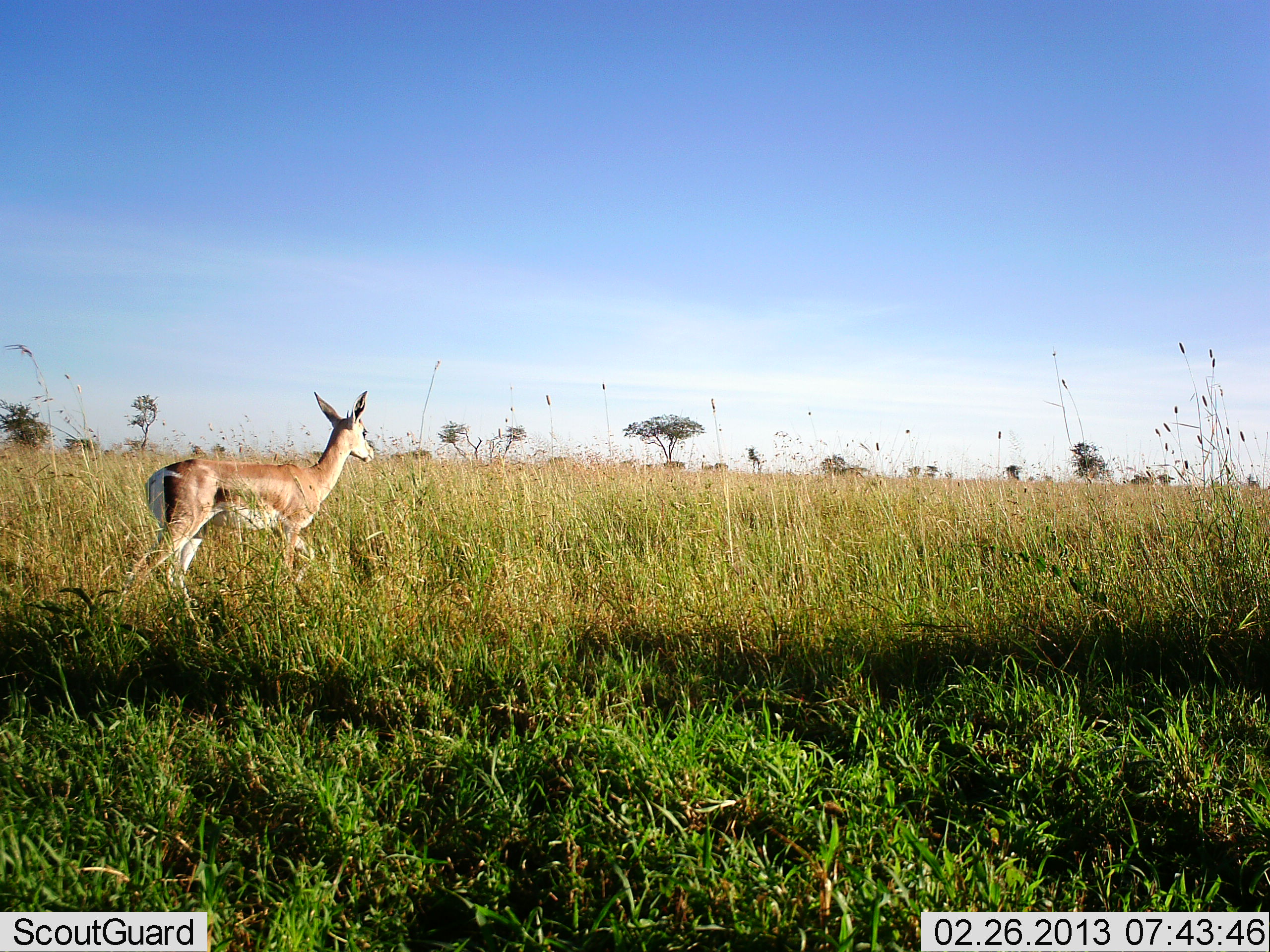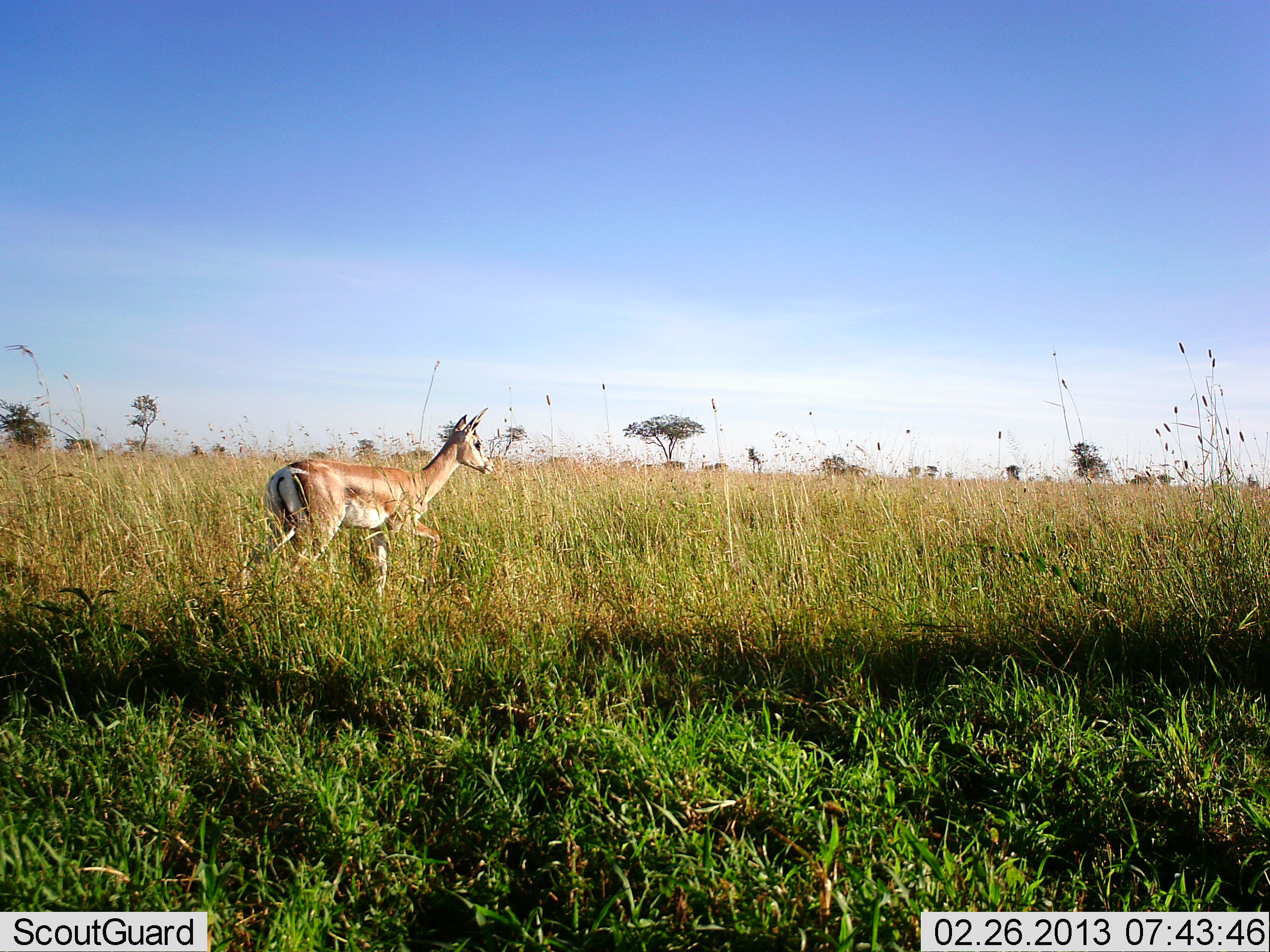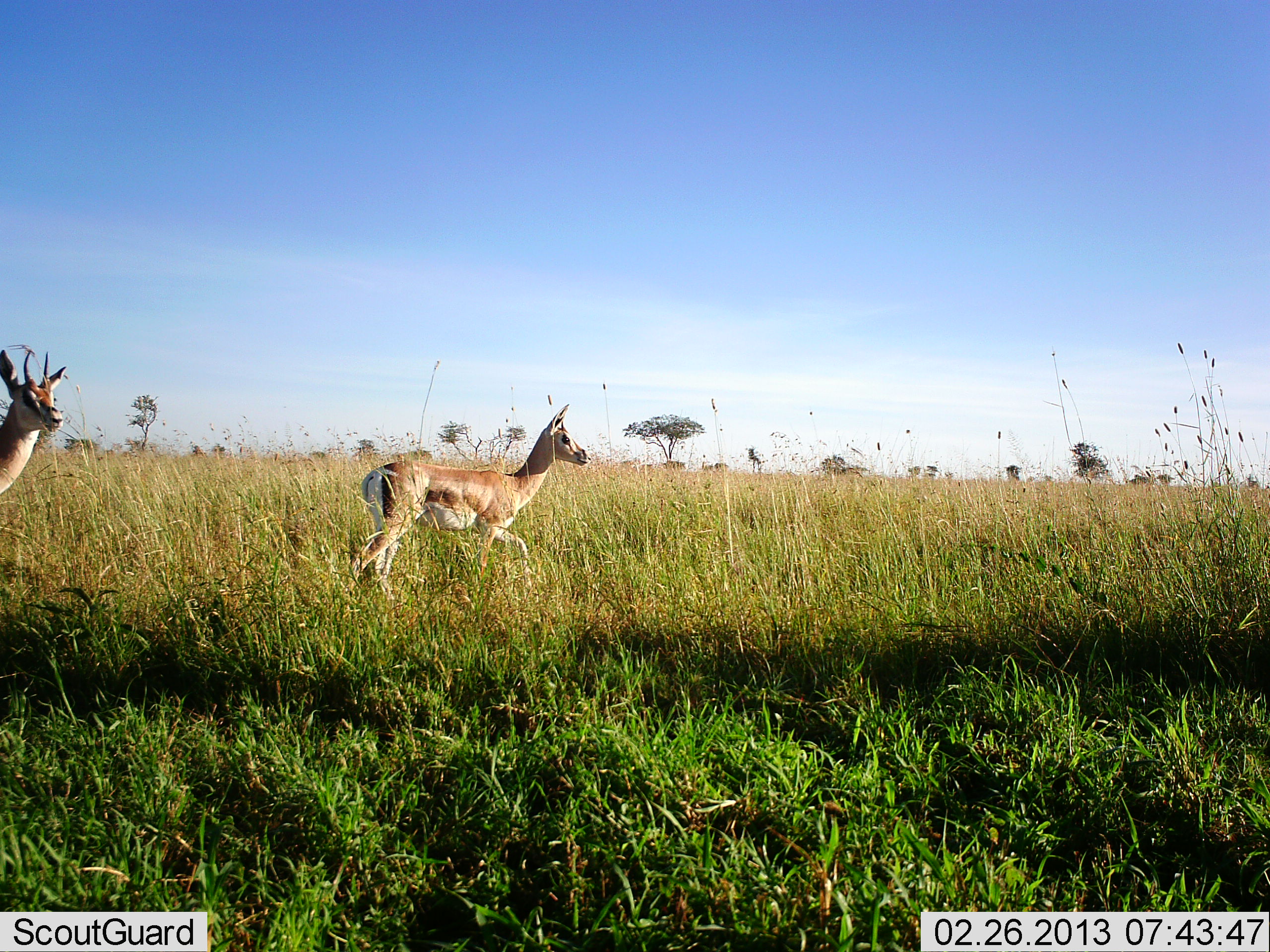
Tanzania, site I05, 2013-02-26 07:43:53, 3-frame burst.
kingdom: Animalia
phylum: Chordata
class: Mammalia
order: Artiodactyla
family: Bovidae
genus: Nanger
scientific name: Nanger granti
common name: grant's gazelle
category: gazellegrants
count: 1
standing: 0%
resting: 0%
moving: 100%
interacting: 0%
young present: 0%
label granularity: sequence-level